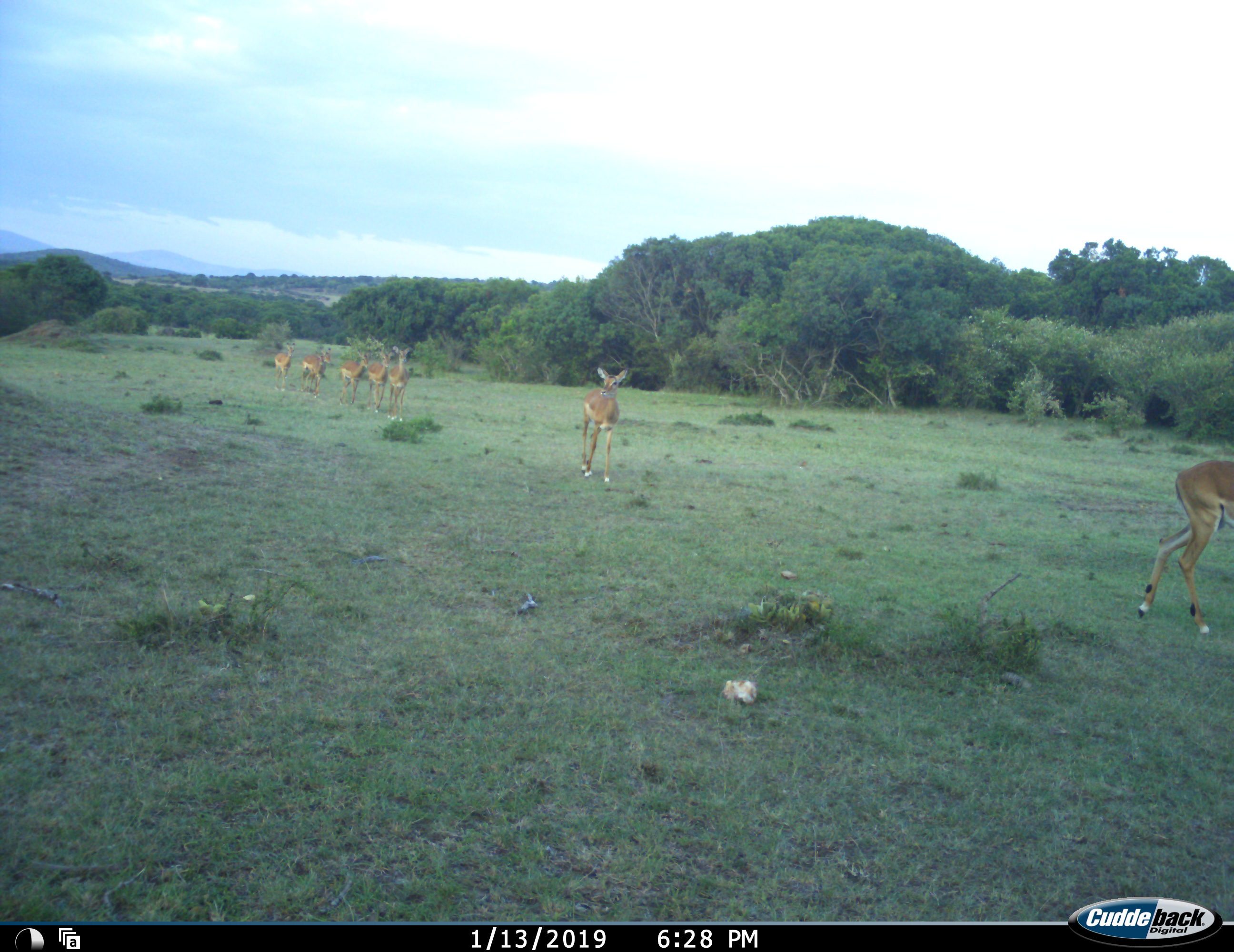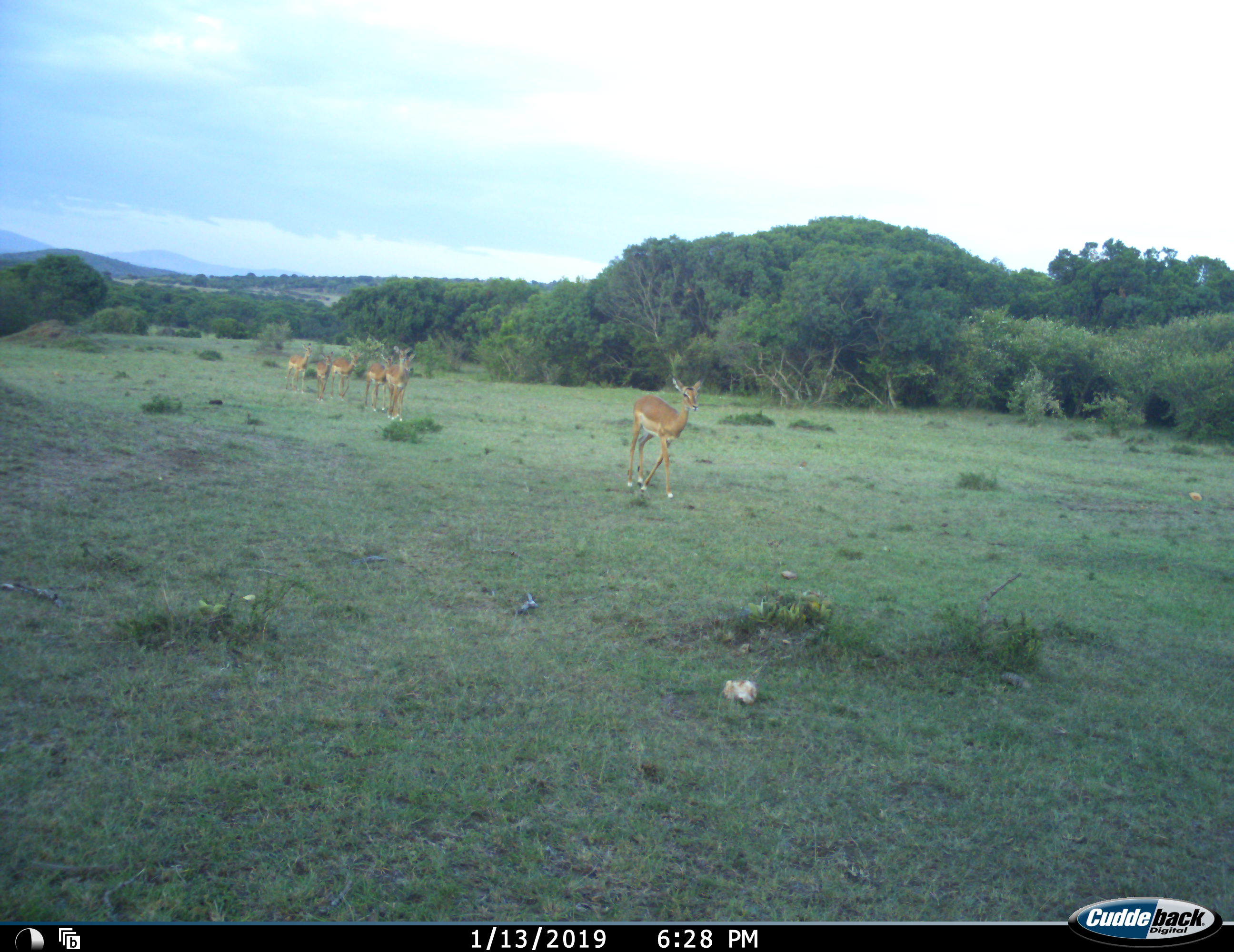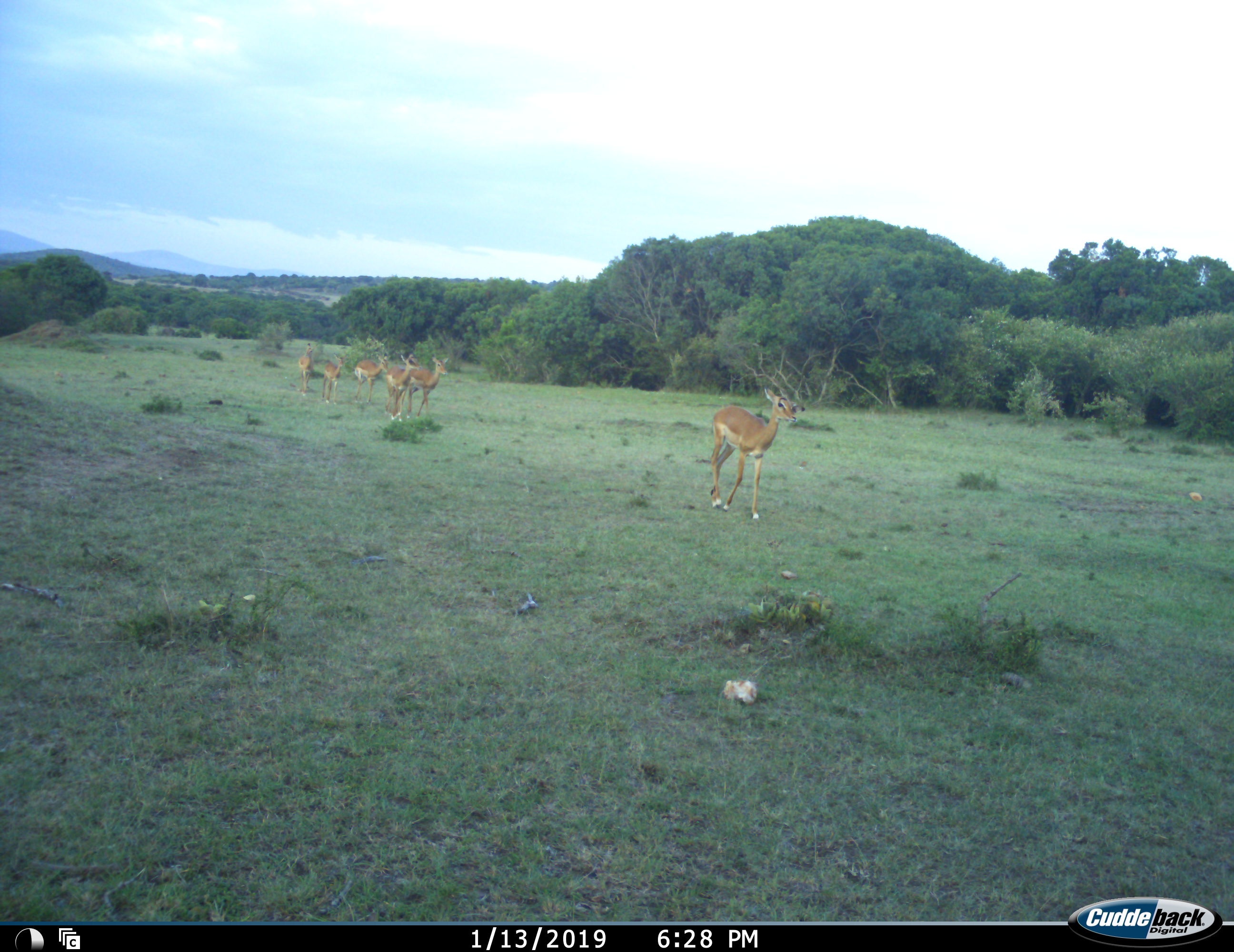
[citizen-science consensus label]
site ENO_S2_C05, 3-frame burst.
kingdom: Animalia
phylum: Chordata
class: Mammalia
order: Artiodactyla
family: Bovidae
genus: Aepyceros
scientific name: Aepyceros melampus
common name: impala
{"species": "impala (Aepyceros melampus)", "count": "7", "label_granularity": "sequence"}